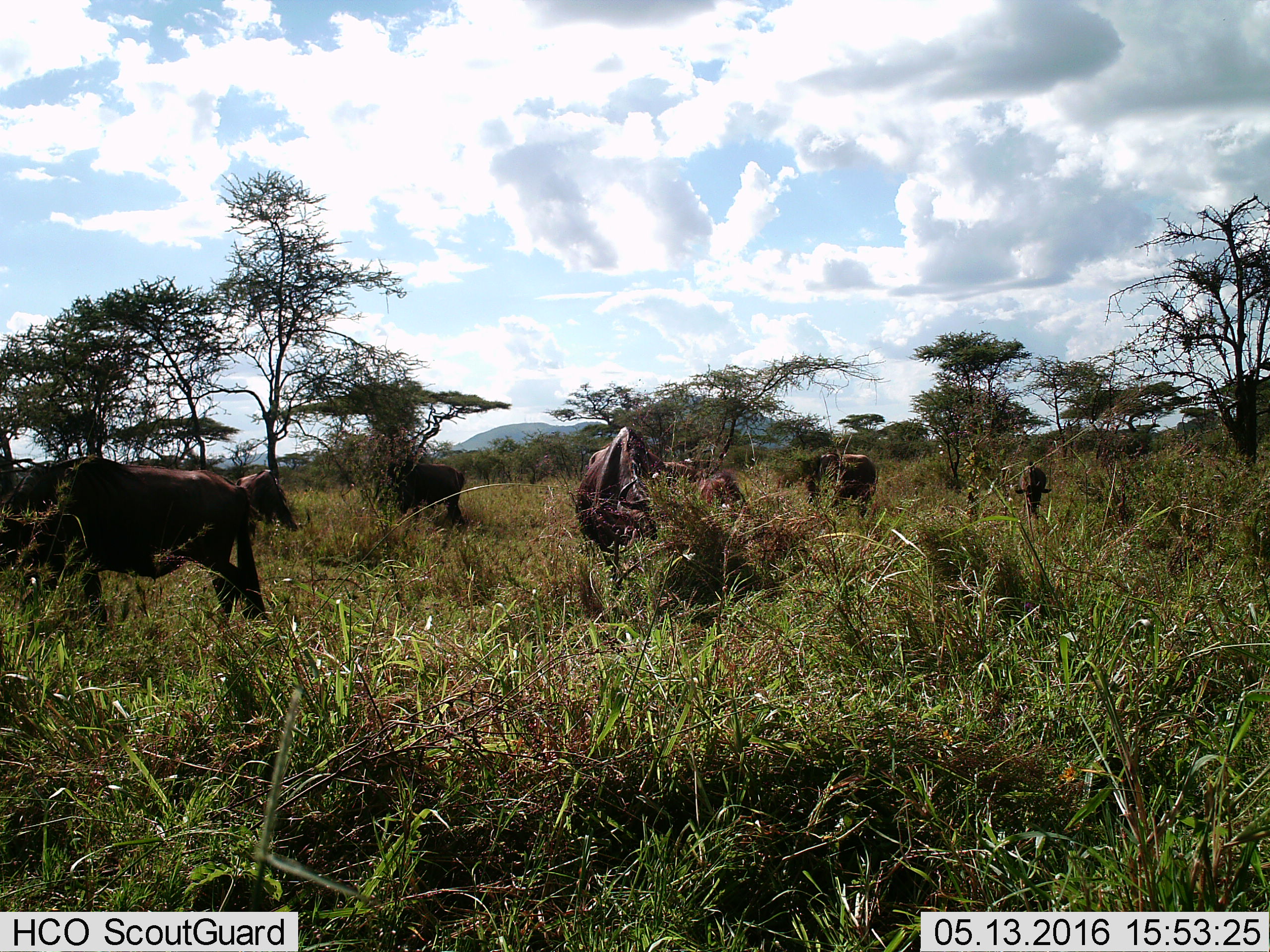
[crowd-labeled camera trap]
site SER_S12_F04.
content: unidentified animal